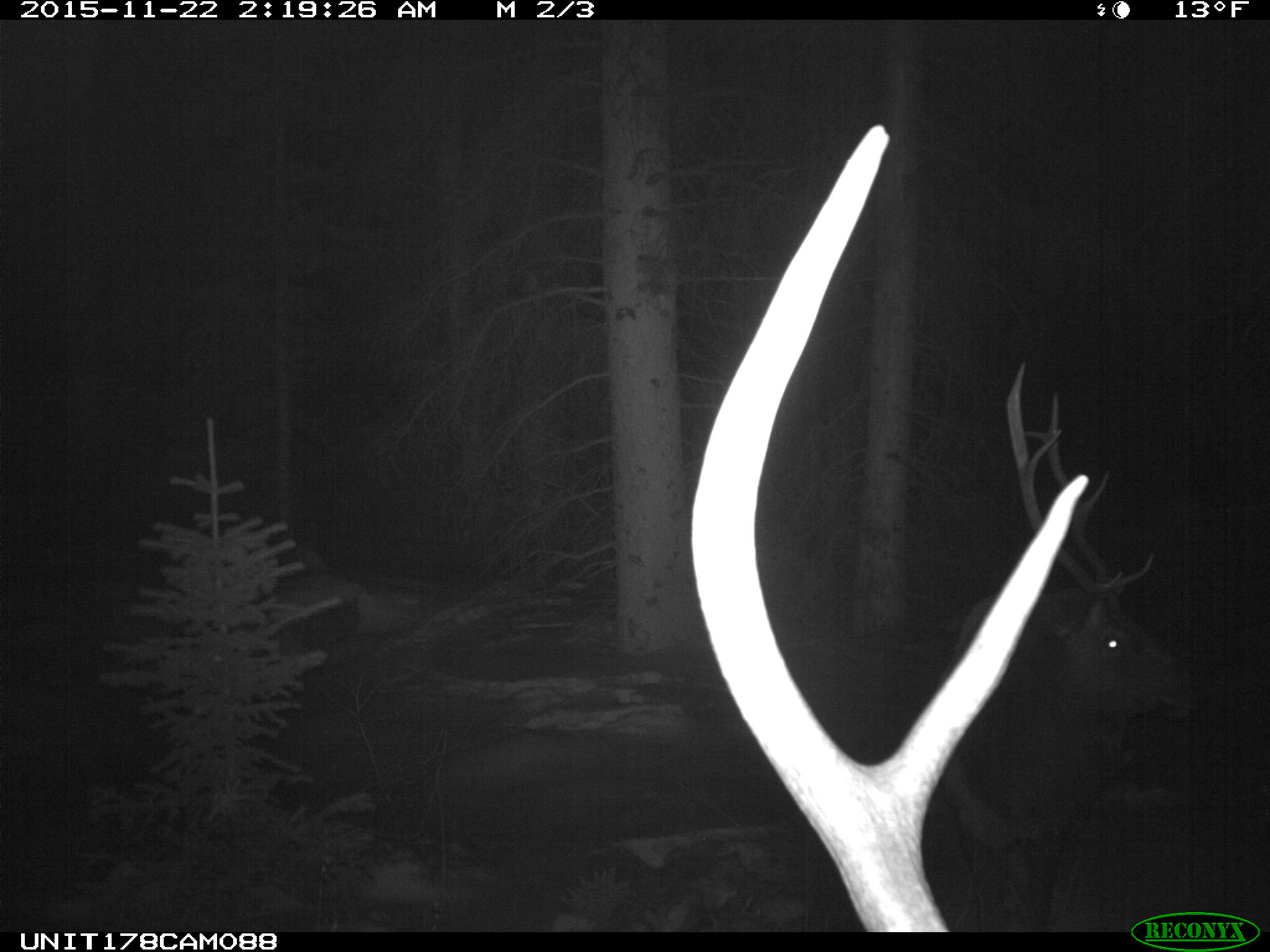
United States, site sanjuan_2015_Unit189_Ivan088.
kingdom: Animalia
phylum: Chordata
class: Mammalia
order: Artiodactyla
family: Cervidae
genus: Cervus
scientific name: Cervus elaphus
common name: red deer